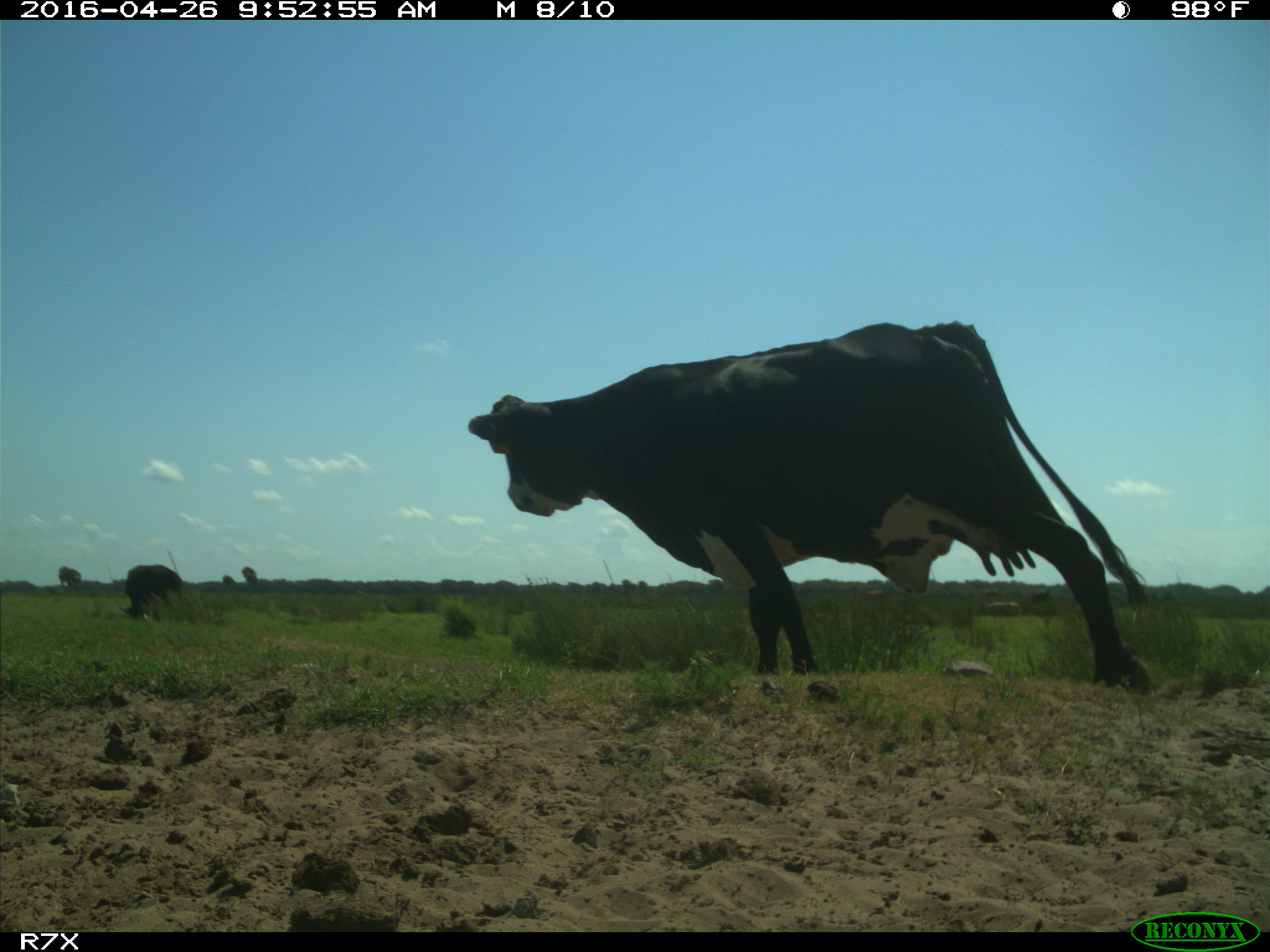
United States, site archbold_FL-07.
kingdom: Animalia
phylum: Chordata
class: Mammalia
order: Artiodactyla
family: Bovidae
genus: Bos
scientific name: Bos taurus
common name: domestic cow